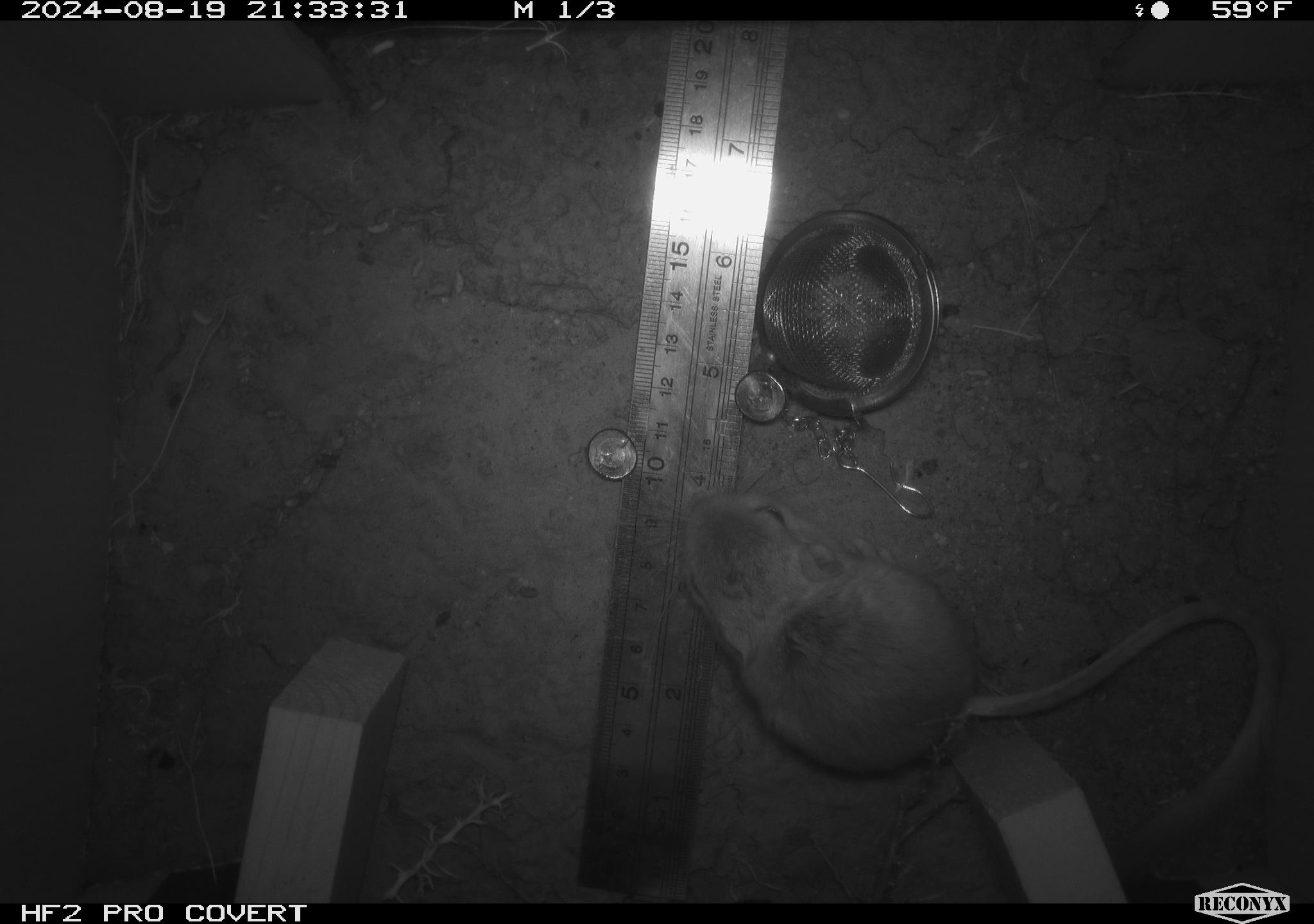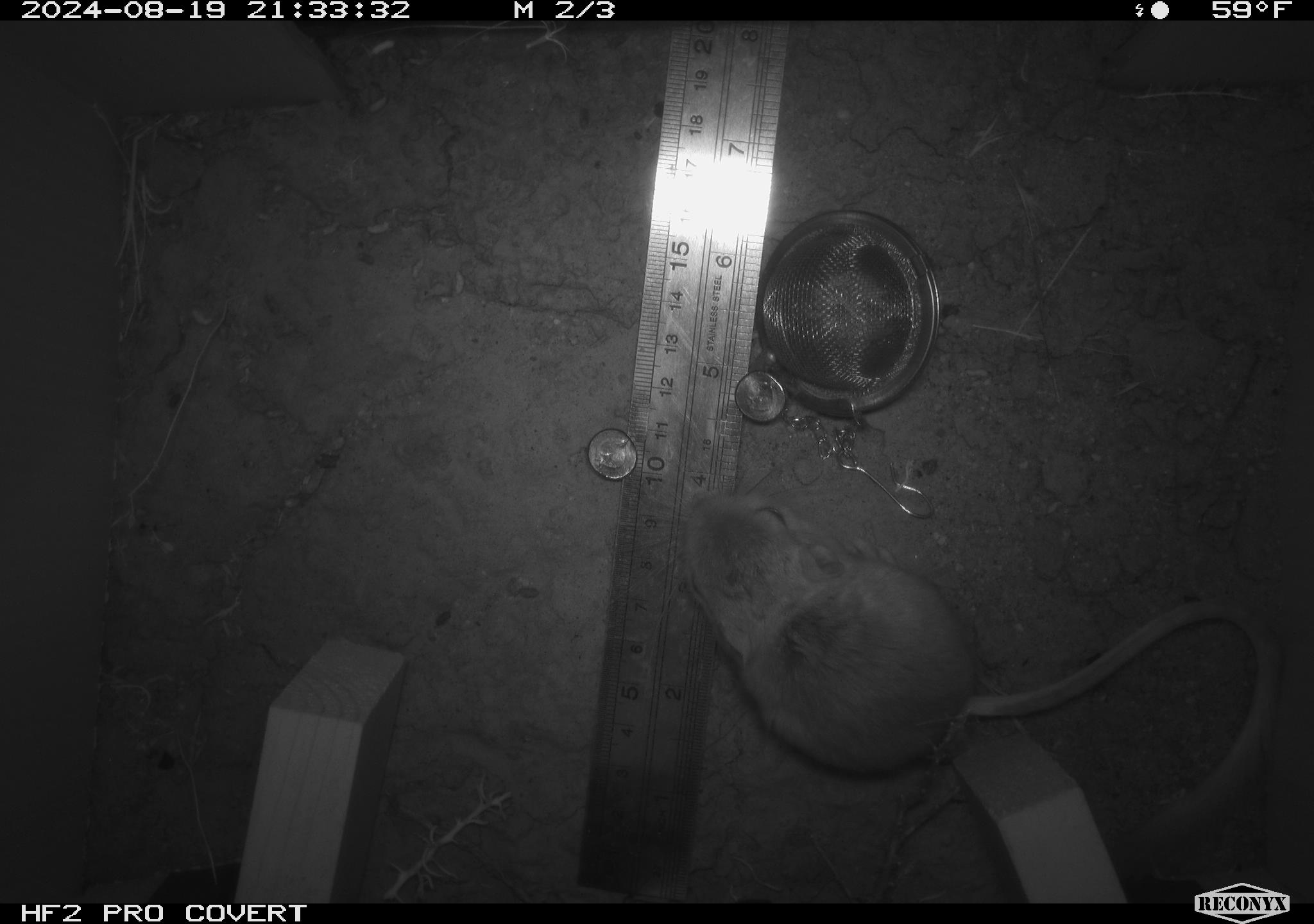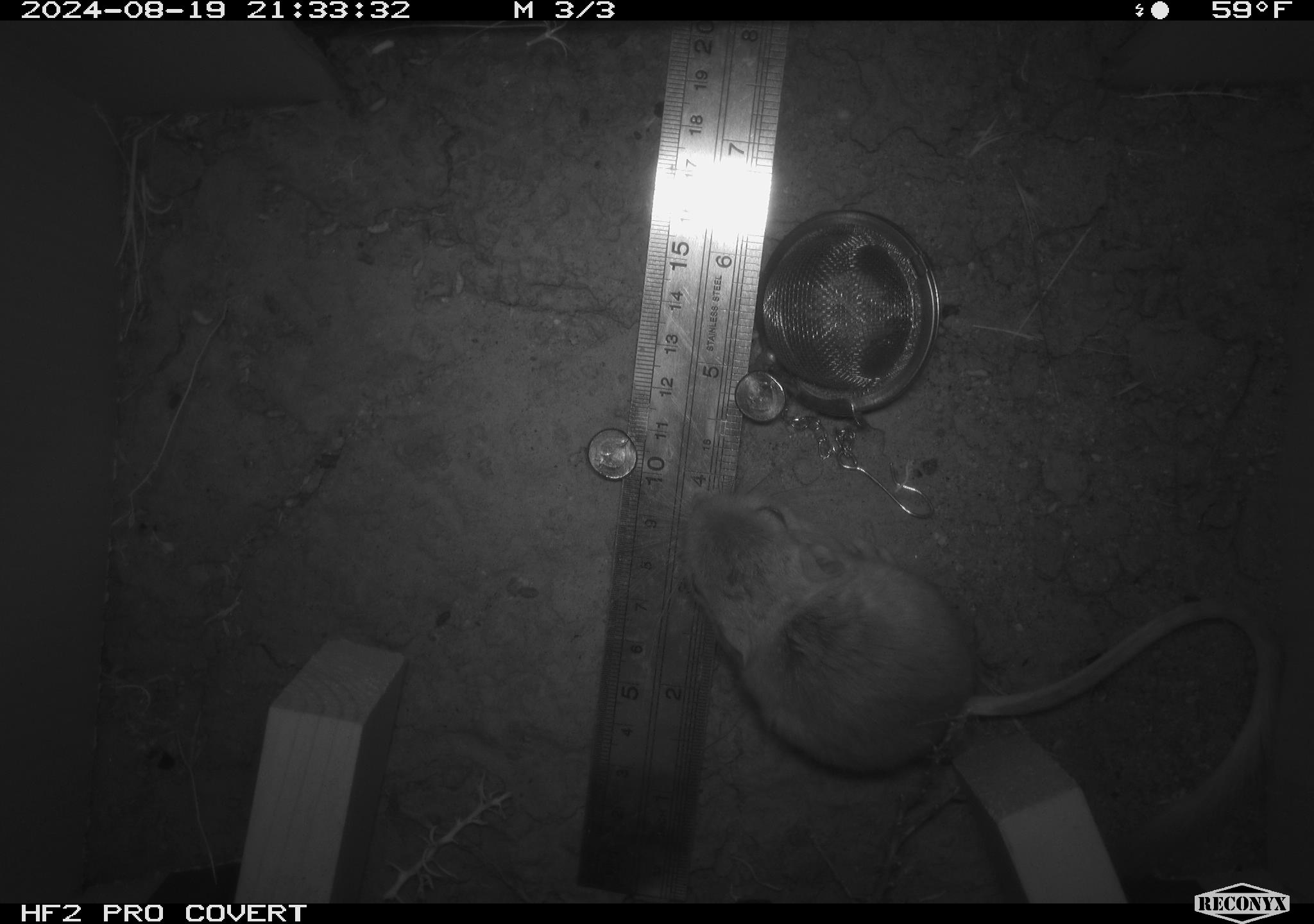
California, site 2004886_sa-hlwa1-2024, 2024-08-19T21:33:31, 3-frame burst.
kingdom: Animalia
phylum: Chordata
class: Mammalia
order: Rodentia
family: Heteromyidae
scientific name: Heteromyidae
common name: kangaroo rats and pocket mice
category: heteromyidae family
Heteromyidae family (kangaroo rats and pocket mice) (Heteromyidae).